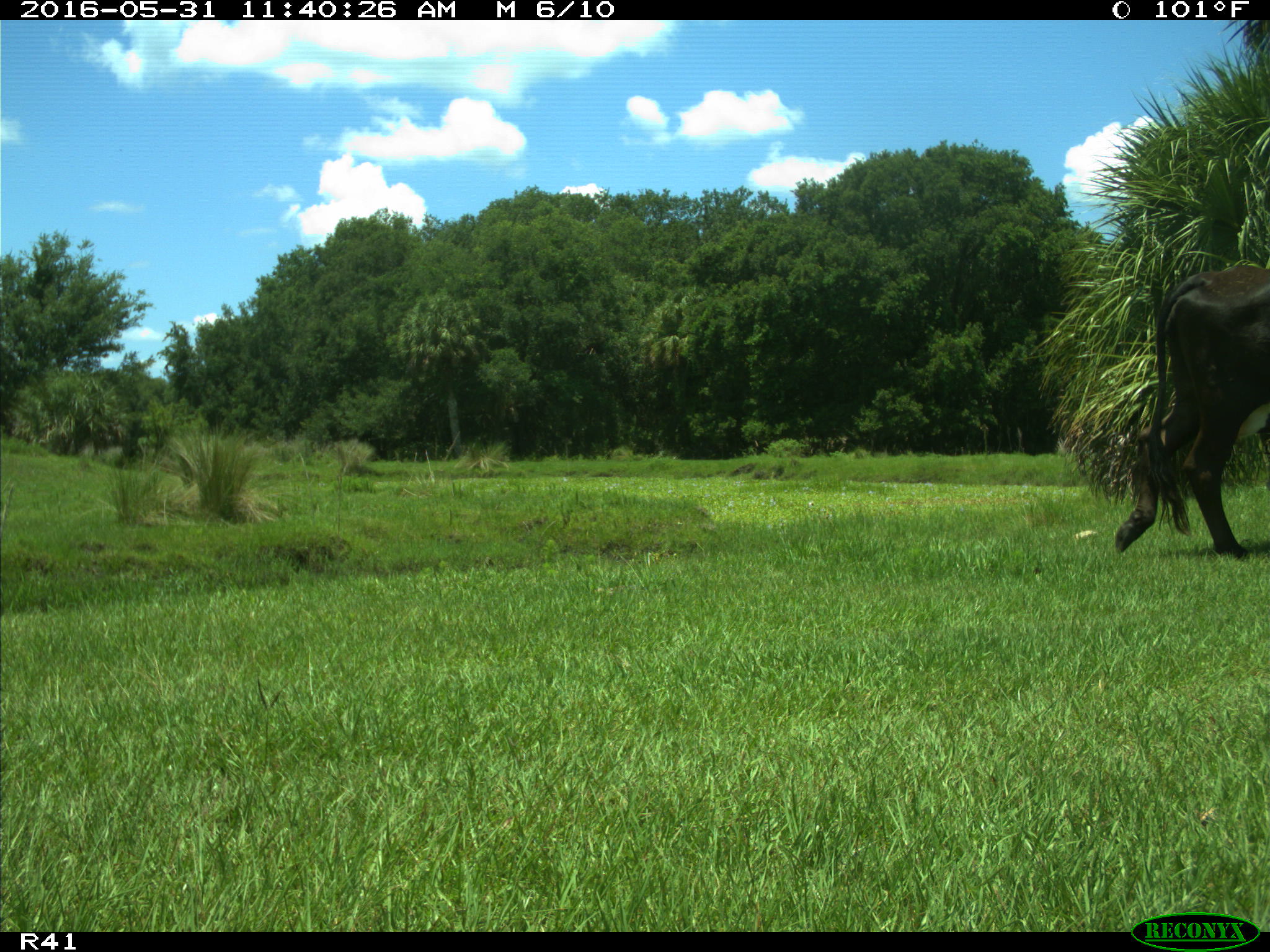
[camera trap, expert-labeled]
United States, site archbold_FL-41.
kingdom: Animalia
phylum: Chordata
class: Mammalia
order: Artiodactyla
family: Bovidae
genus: Bos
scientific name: Bos taurus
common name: domestic cow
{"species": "Bos taurus (domestic cow)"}